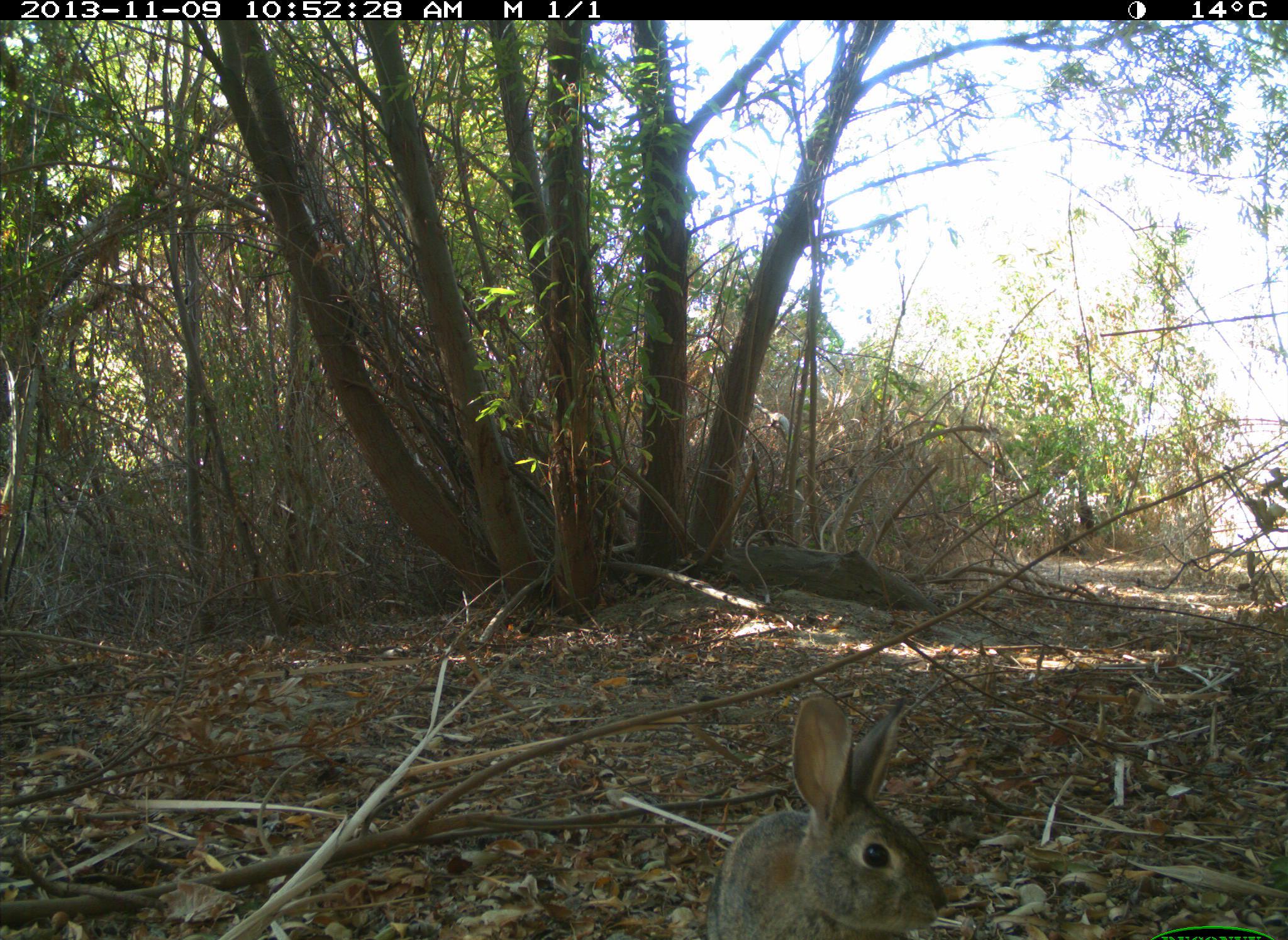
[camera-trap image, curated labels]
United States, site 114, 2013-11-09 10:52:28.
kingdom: Animalia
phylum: Chordata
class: Mammalia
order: Lagomorpha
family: Leporidae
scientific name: Leporidae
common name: rabbits and hares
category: rabbit